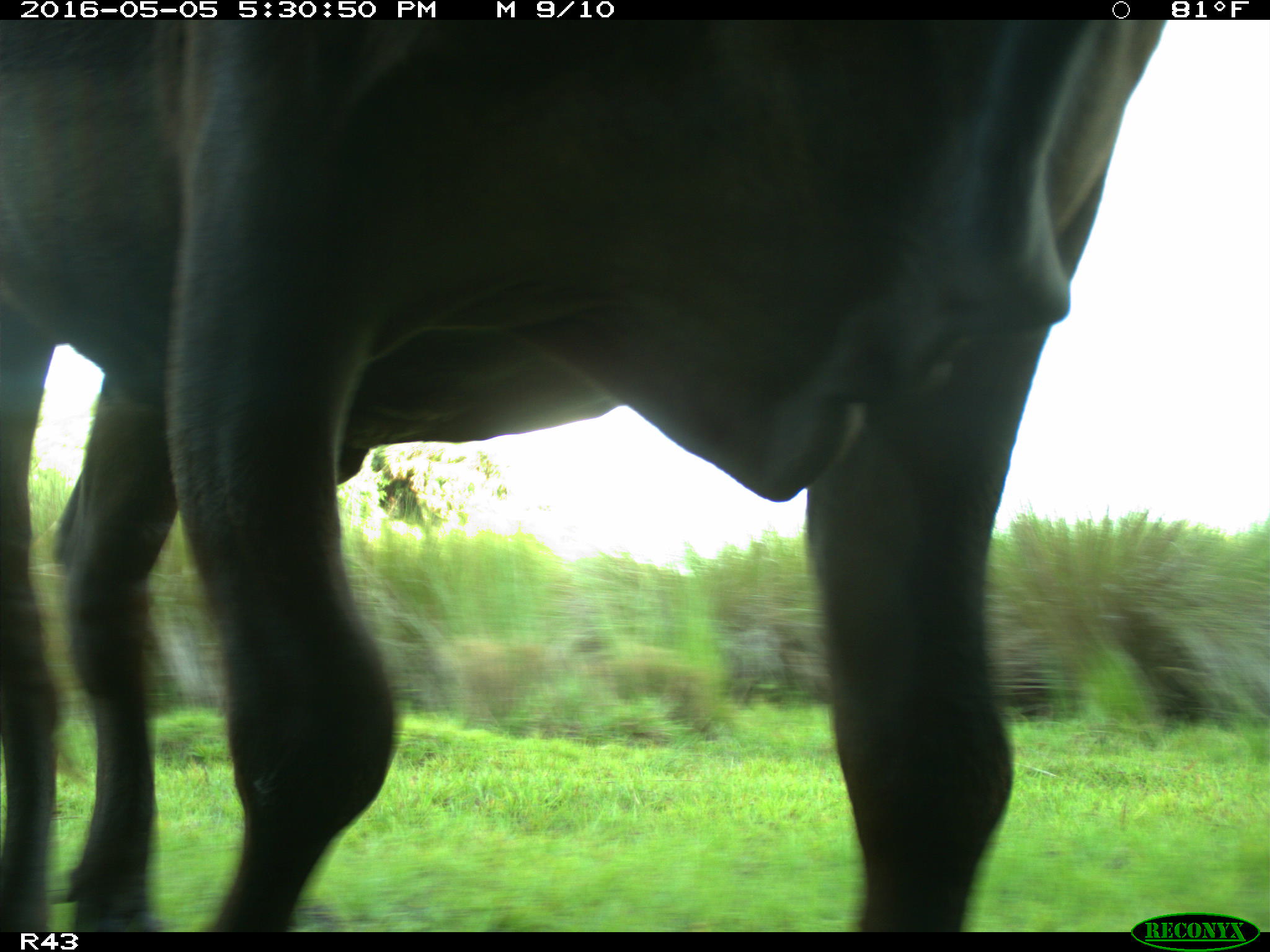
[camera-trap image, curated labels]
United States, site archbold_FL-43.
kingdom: Animalia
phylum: Chordata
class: Mammalia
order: Artiodactyla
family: Bovidae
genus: Bos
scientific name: Bos taurus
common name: domestic cow